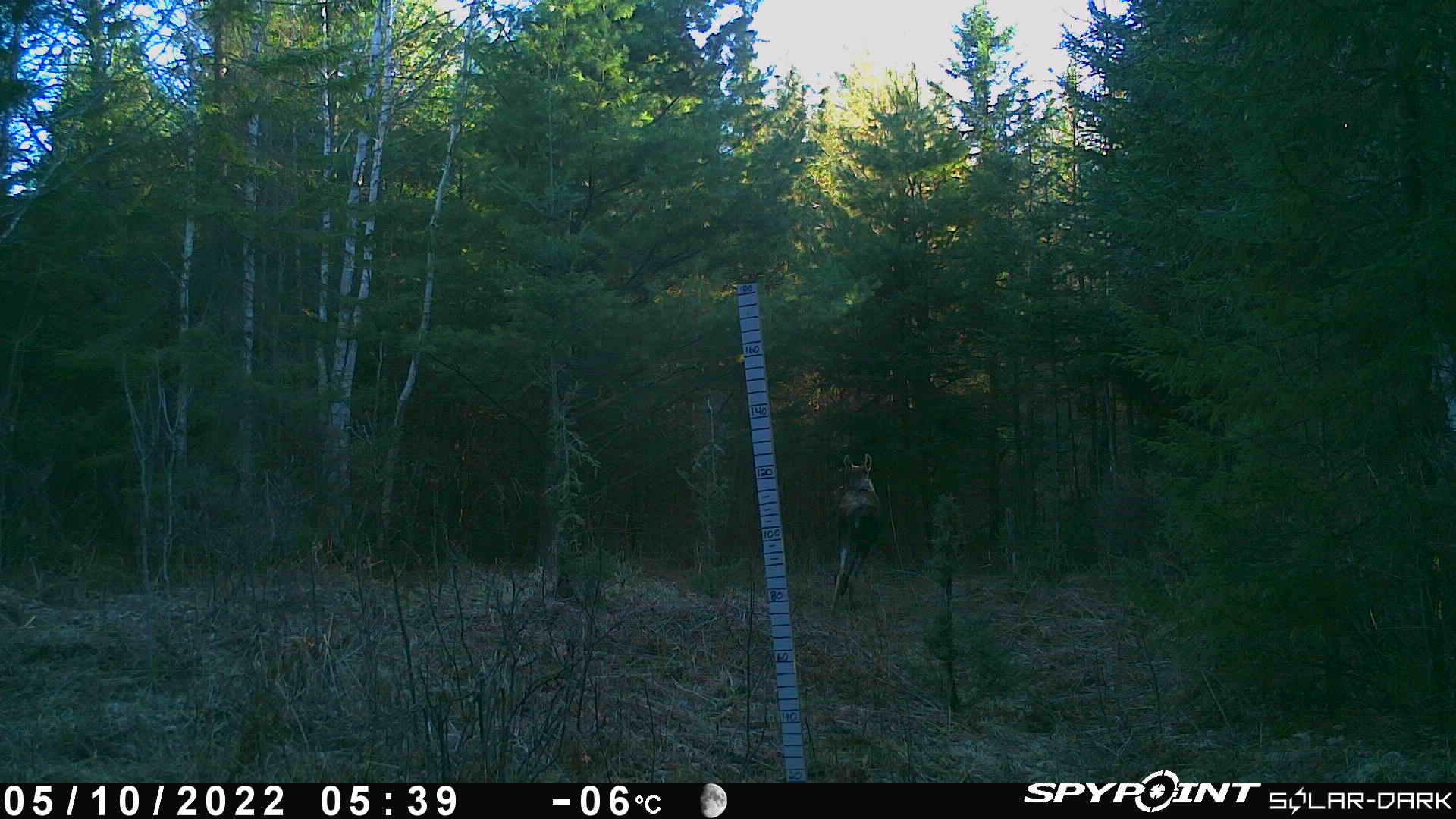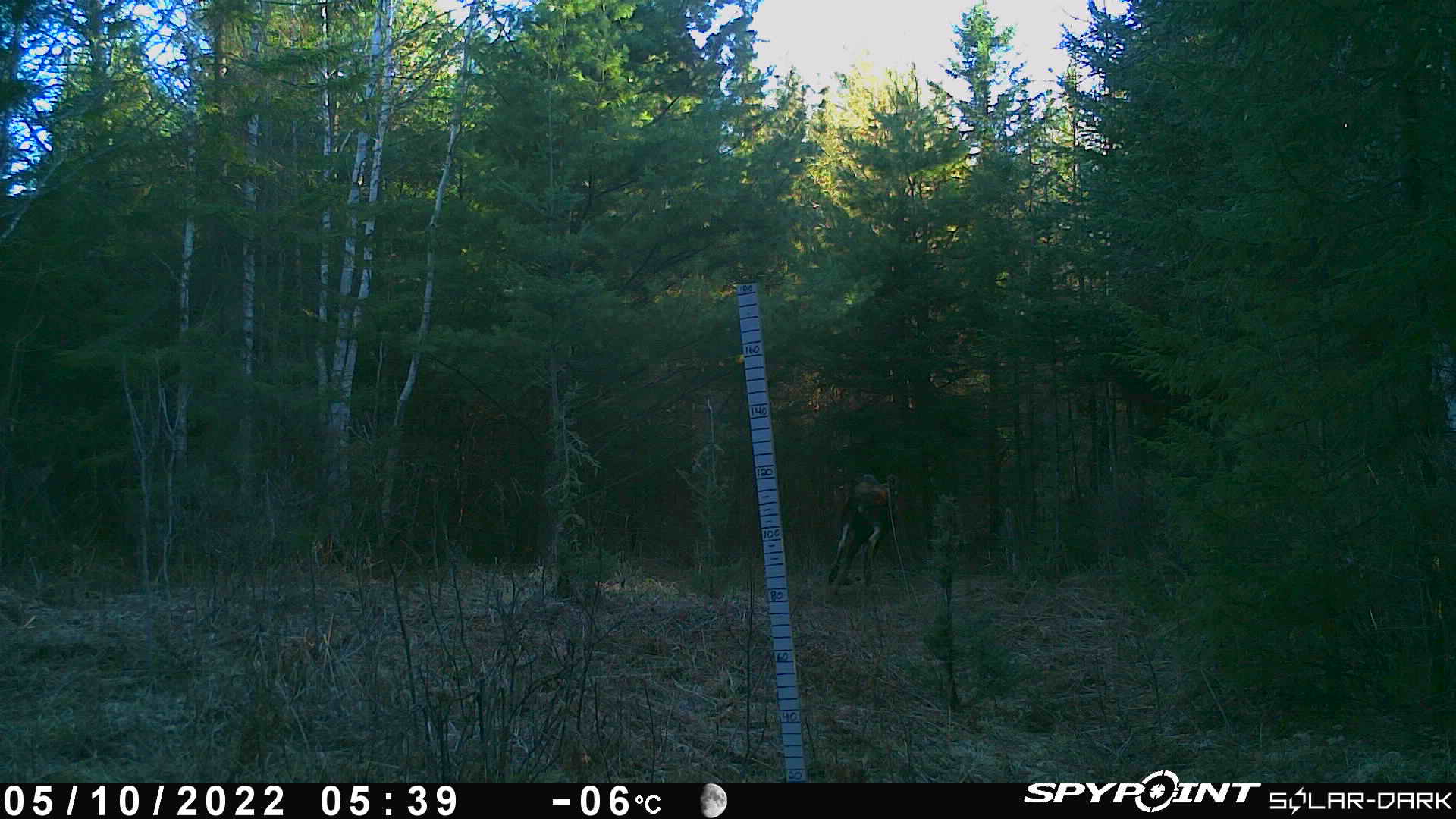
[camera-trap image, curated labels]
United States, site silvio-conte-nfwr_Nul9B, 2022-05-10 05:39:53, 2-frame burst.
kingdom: Animalia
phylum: Chordata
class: Mammalia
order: Artiodactyla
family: Cervidae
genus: Alces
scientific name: Alces alces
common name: moose